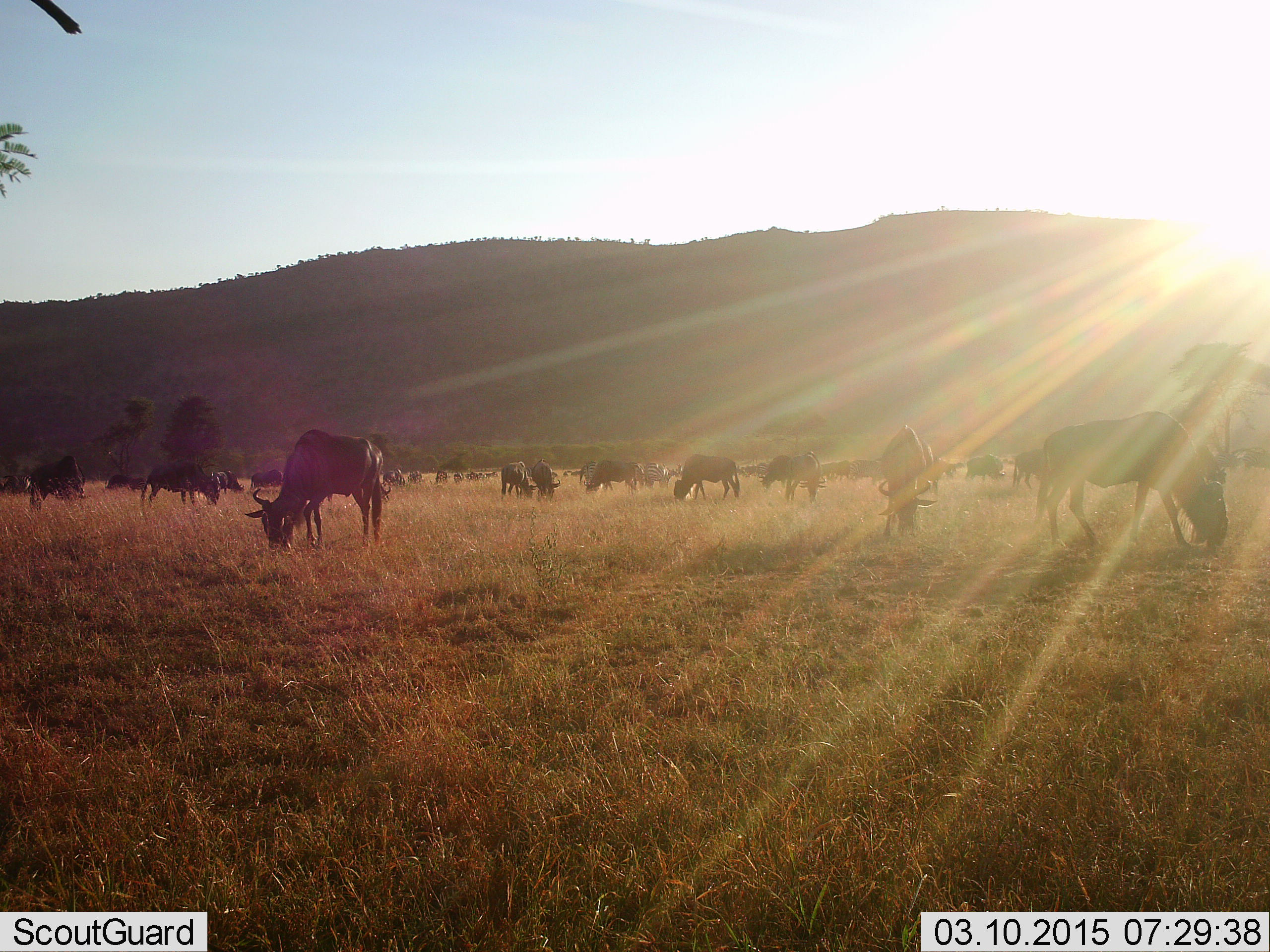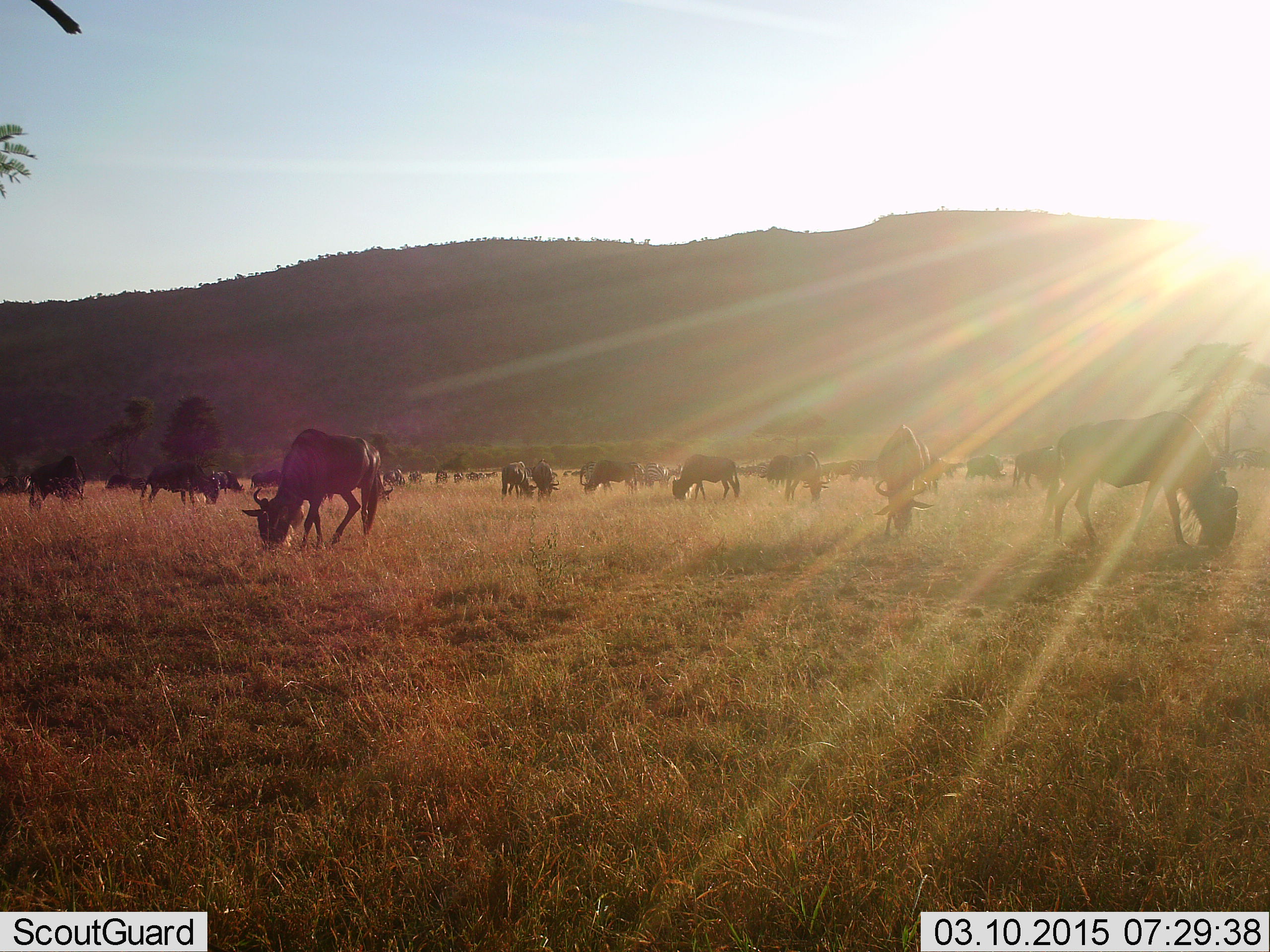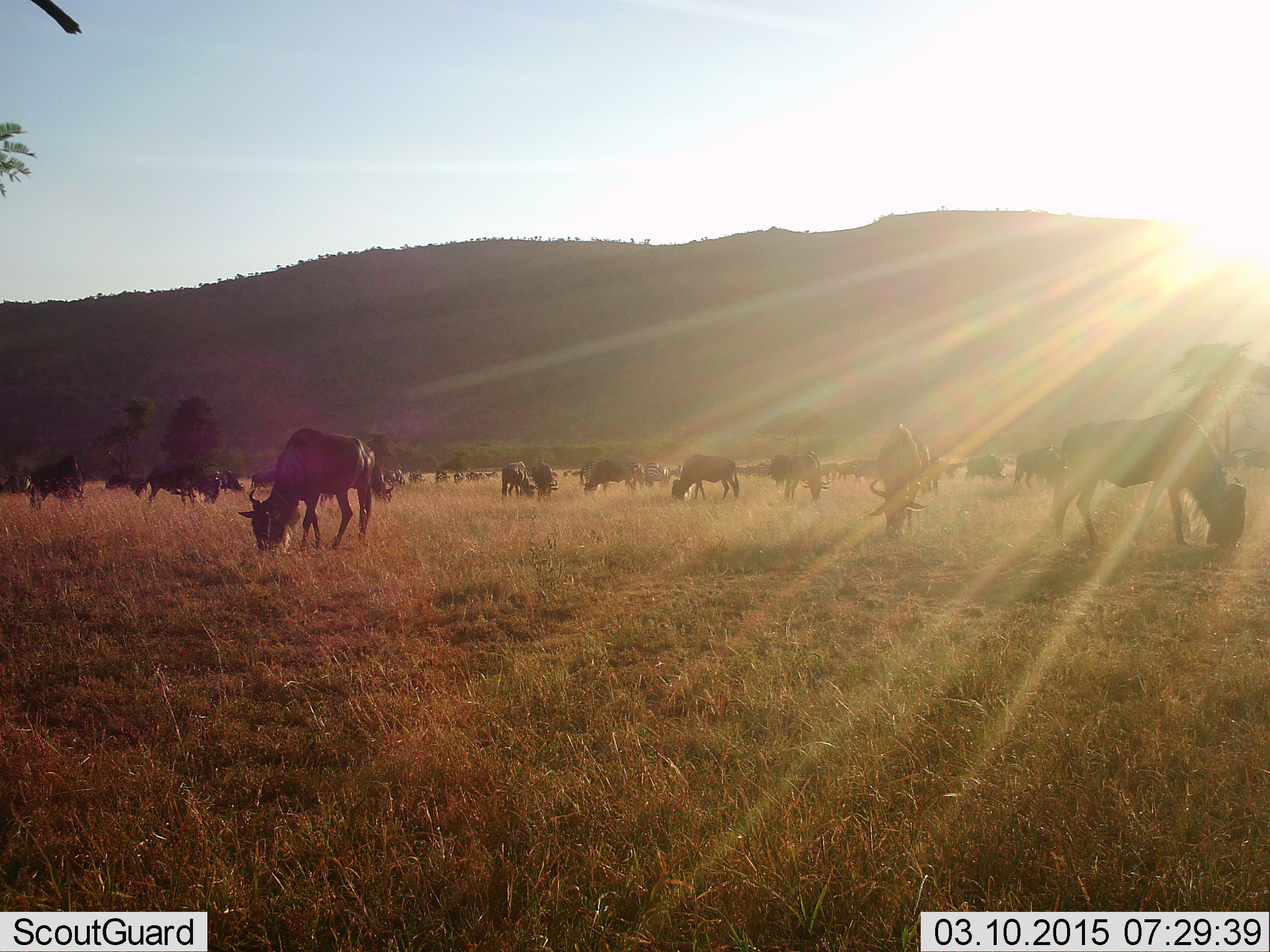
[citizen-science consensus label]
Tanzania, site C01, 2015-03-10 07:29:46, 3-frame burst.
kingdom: Animalia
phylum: Chordata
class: Mammalia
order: Artiodactyla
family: Bovidae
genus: Connochaetes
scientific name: Connochaetes taurinus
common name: blue wildebeest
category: wildebeest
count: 11-50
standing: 10%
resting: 0%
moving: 10%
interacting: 0%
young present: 0%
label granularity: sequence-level